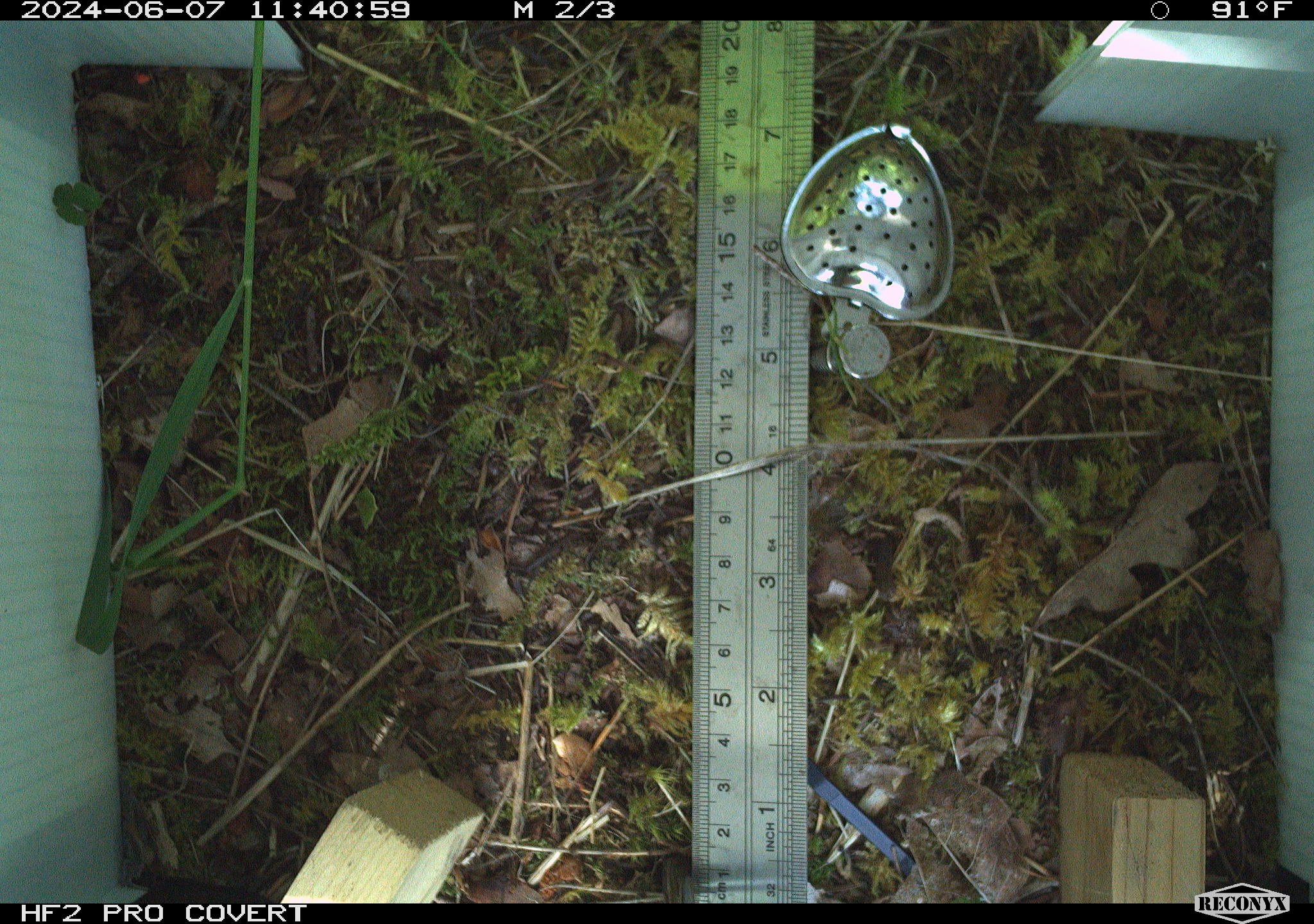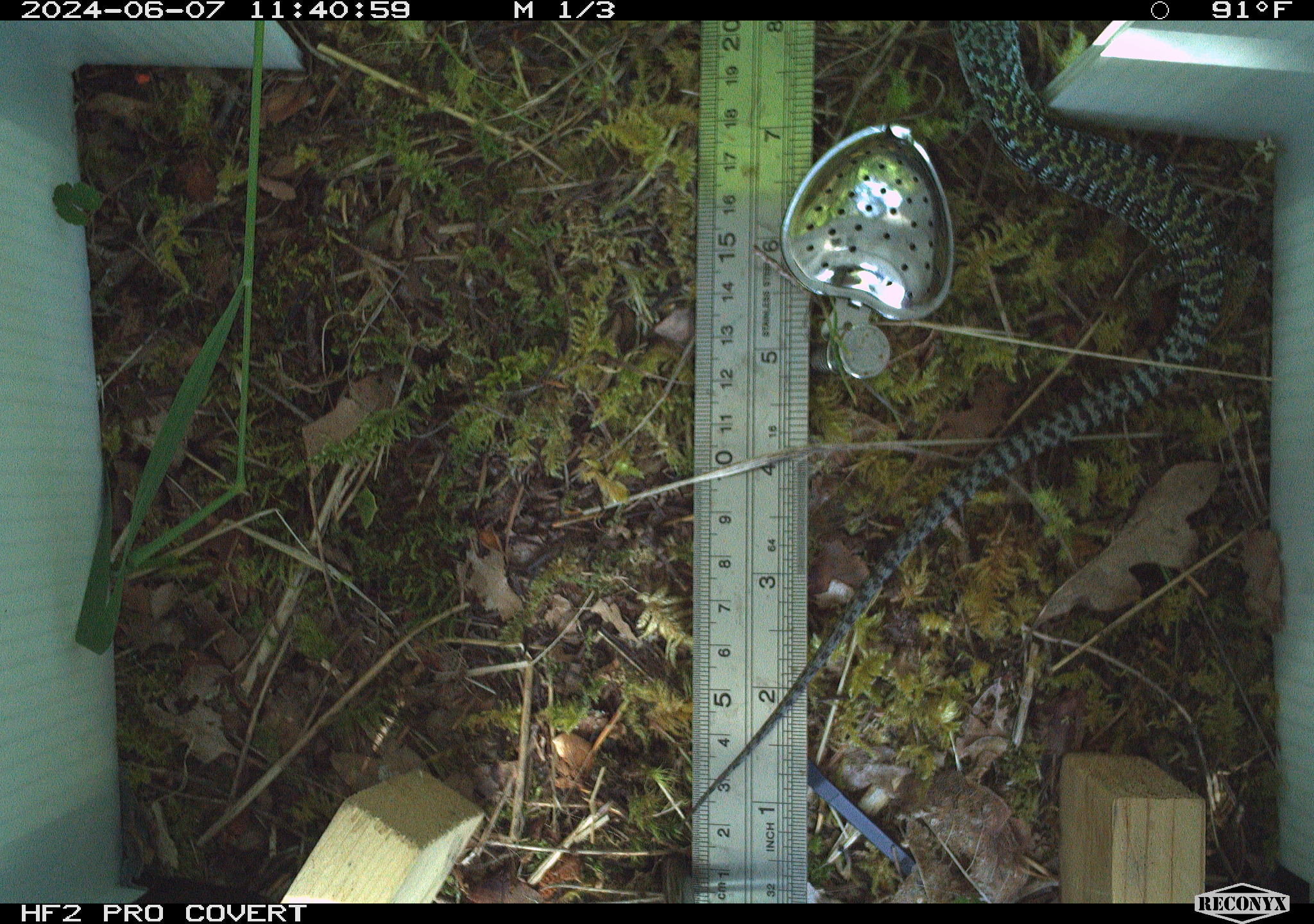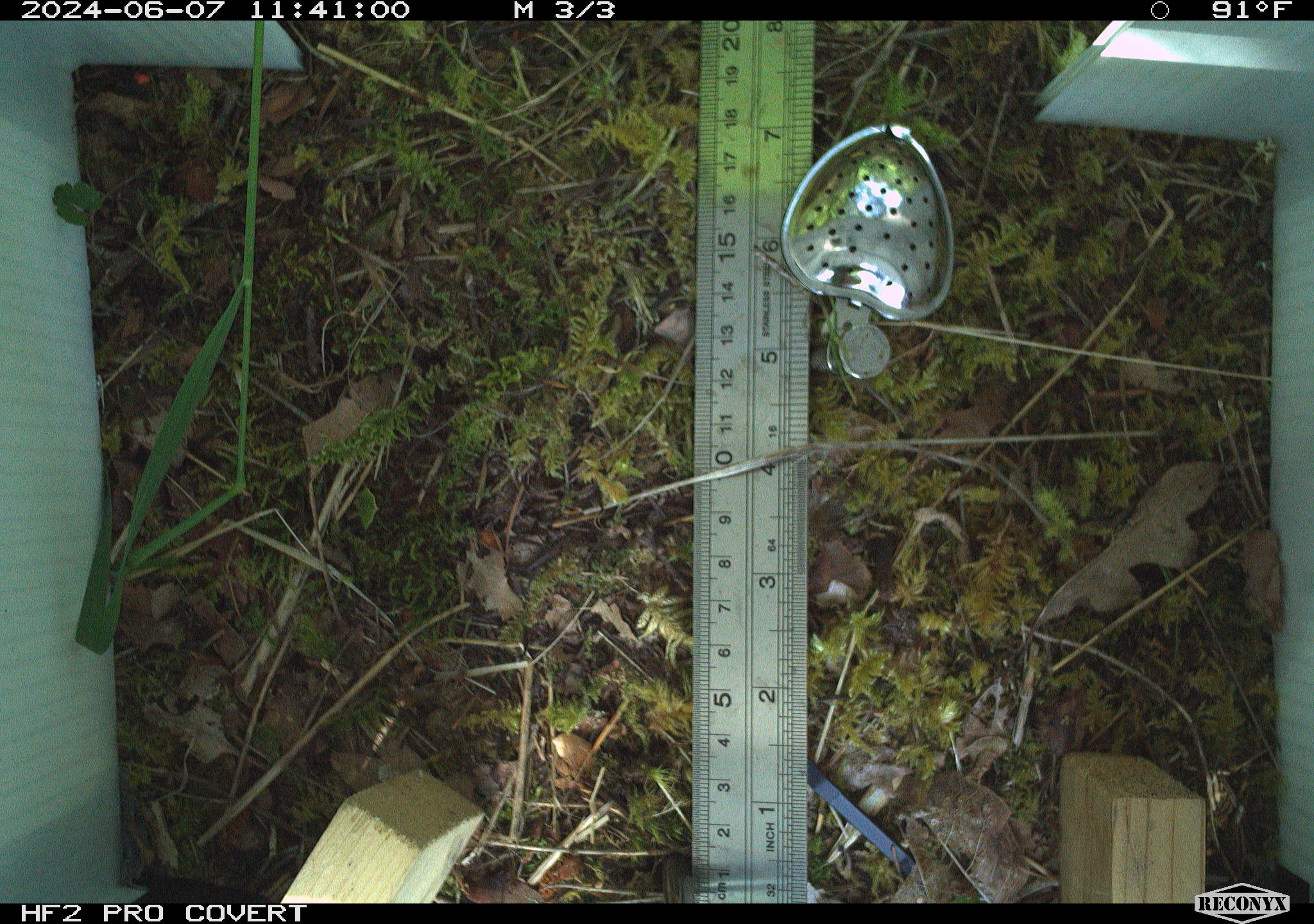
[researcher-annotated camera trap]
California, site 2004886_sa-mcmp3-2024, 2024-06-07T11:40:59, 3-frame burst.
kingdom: Animalia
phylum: Chordata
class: Reptilia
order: Squamata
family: Anguidae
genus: Elgaria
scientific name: Elgaria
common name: alligator lizards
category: elgaria species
Elgaria species (alligator lizards) (Elgaria).